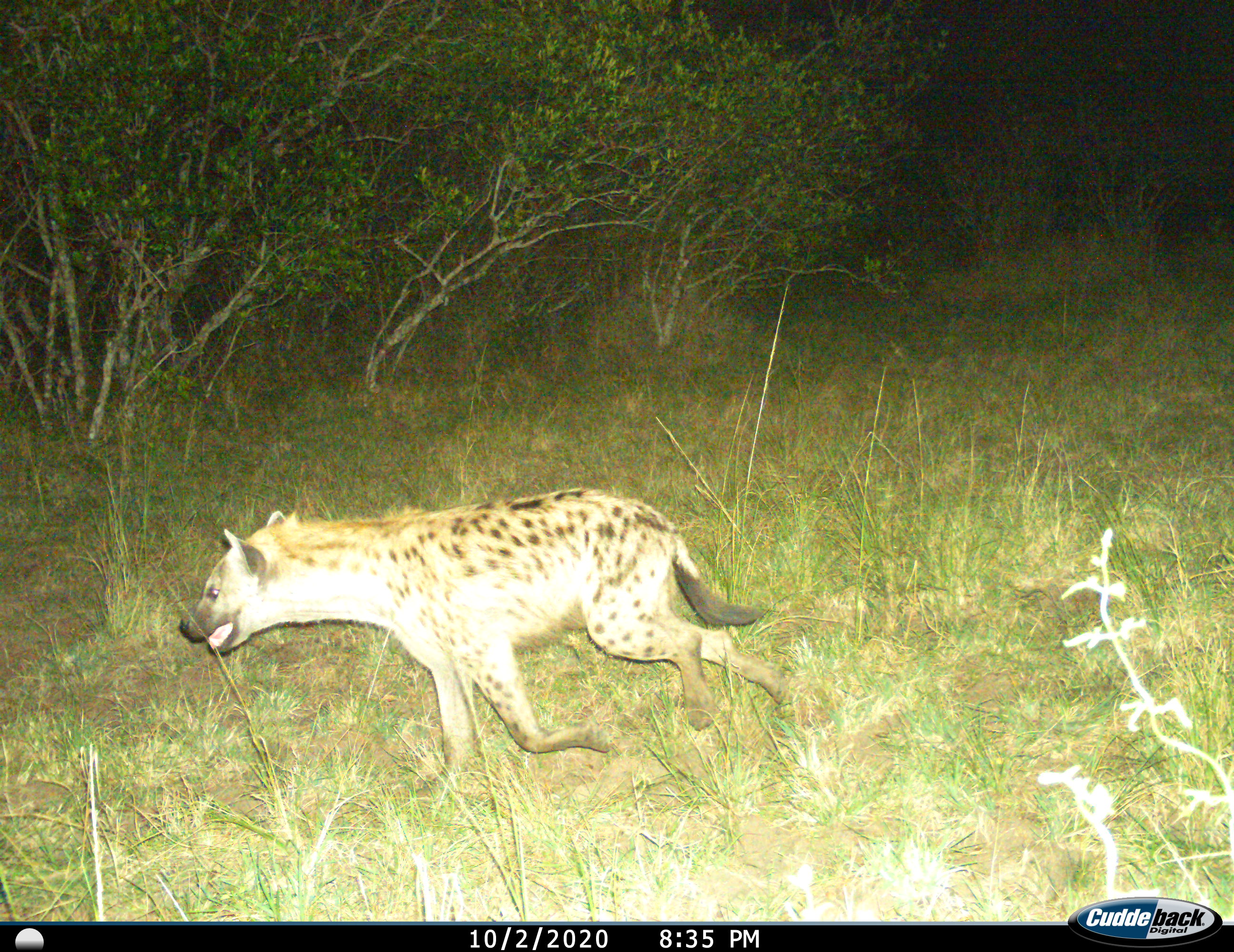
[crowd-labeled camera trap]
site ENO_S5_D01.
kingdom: Animalia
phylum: Chordata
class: Mammalia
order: Carnivora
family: Hyaenidae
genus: Crocuta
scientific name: Crocuta crocuta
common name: spotted hyena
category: hyenaspotted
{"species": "hyenaspotted (spotted hyena) (Crocuta crocuta)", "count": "1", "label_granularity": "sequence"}